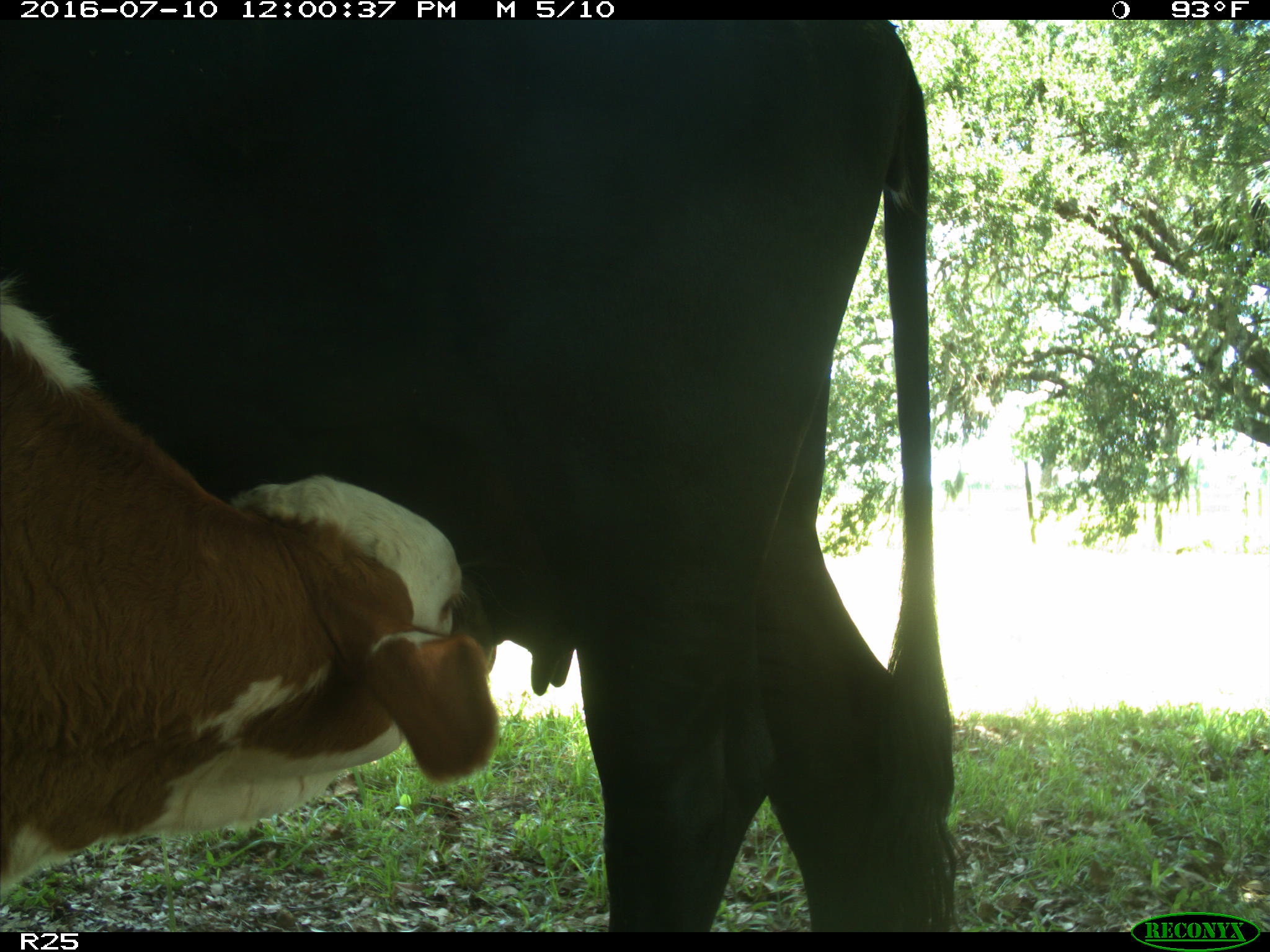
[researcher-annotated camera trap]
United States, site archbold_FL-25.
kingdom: Animalia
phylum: Chordata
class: Mammalia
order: Artiodactyla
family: Bovidae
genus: Bos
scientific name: Bos taurus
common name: domestic cow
Bos taurus (domestic cow).